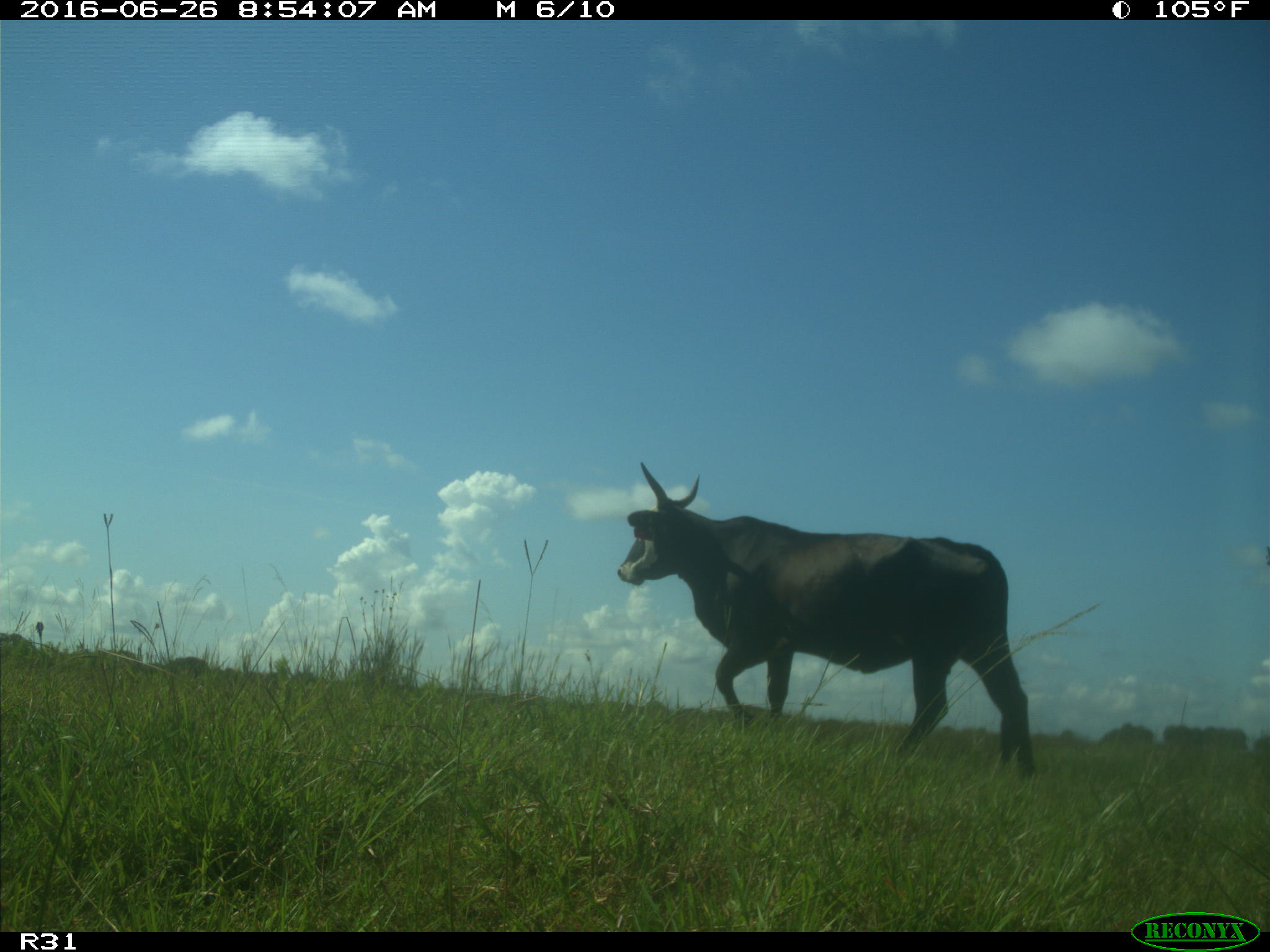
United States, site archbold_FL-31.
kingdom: Animalia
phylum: Chordata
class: Mammalia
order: Artiodactyla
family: Bovidae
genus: Bos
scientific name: Bos taurus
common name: domestic cow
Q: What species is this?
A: Bos taurus (domestic cow).